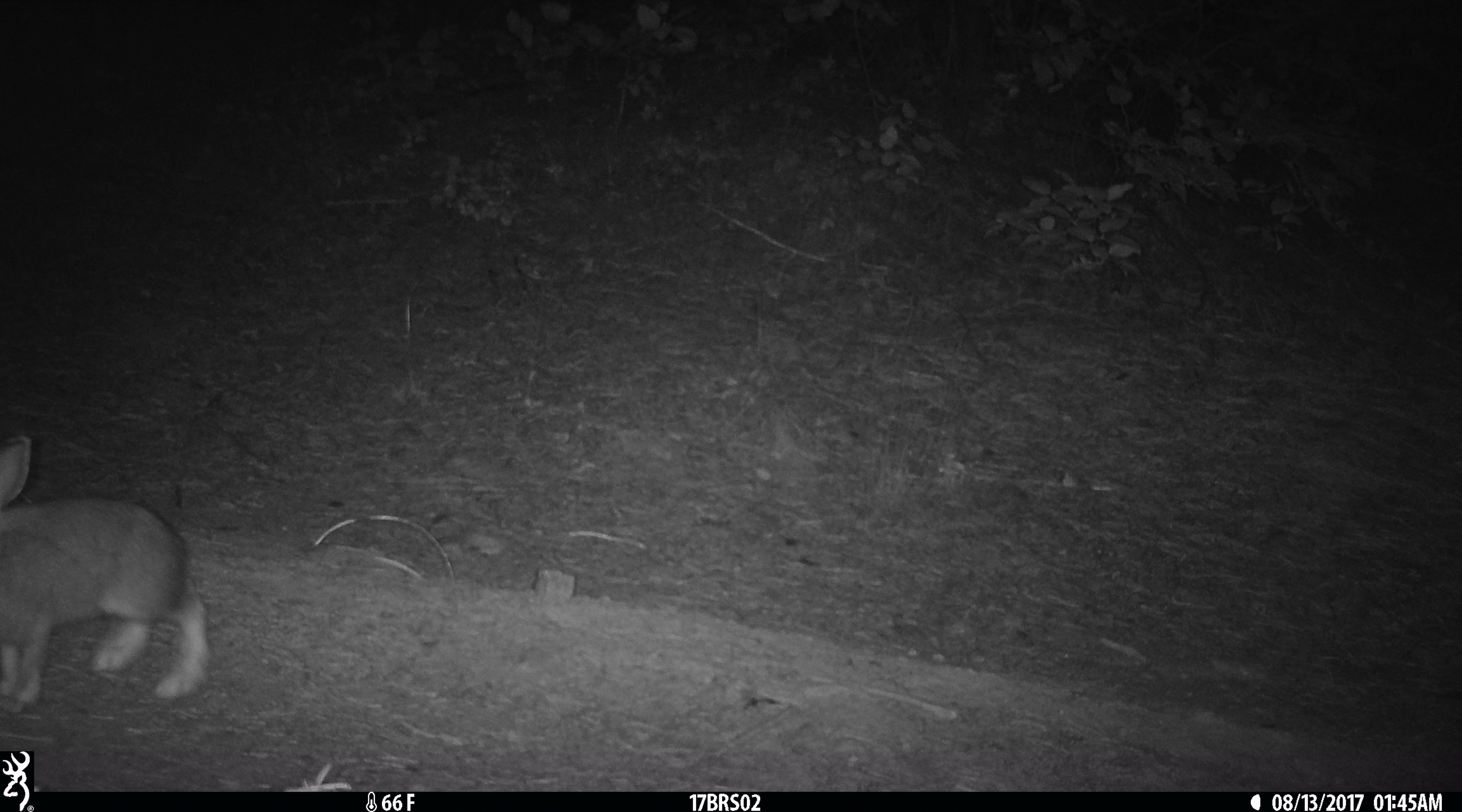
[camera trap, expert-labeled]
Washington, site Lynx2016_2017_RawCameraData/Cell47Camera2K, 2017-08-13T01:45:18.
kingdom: Animalia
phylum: Chordata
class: Mammalia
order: Lagomorpha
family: Leporidae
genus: Lepus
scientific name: Lepus americanus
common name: snowshoe hare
Lepus americanus (snowshoe hare). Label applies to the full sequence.